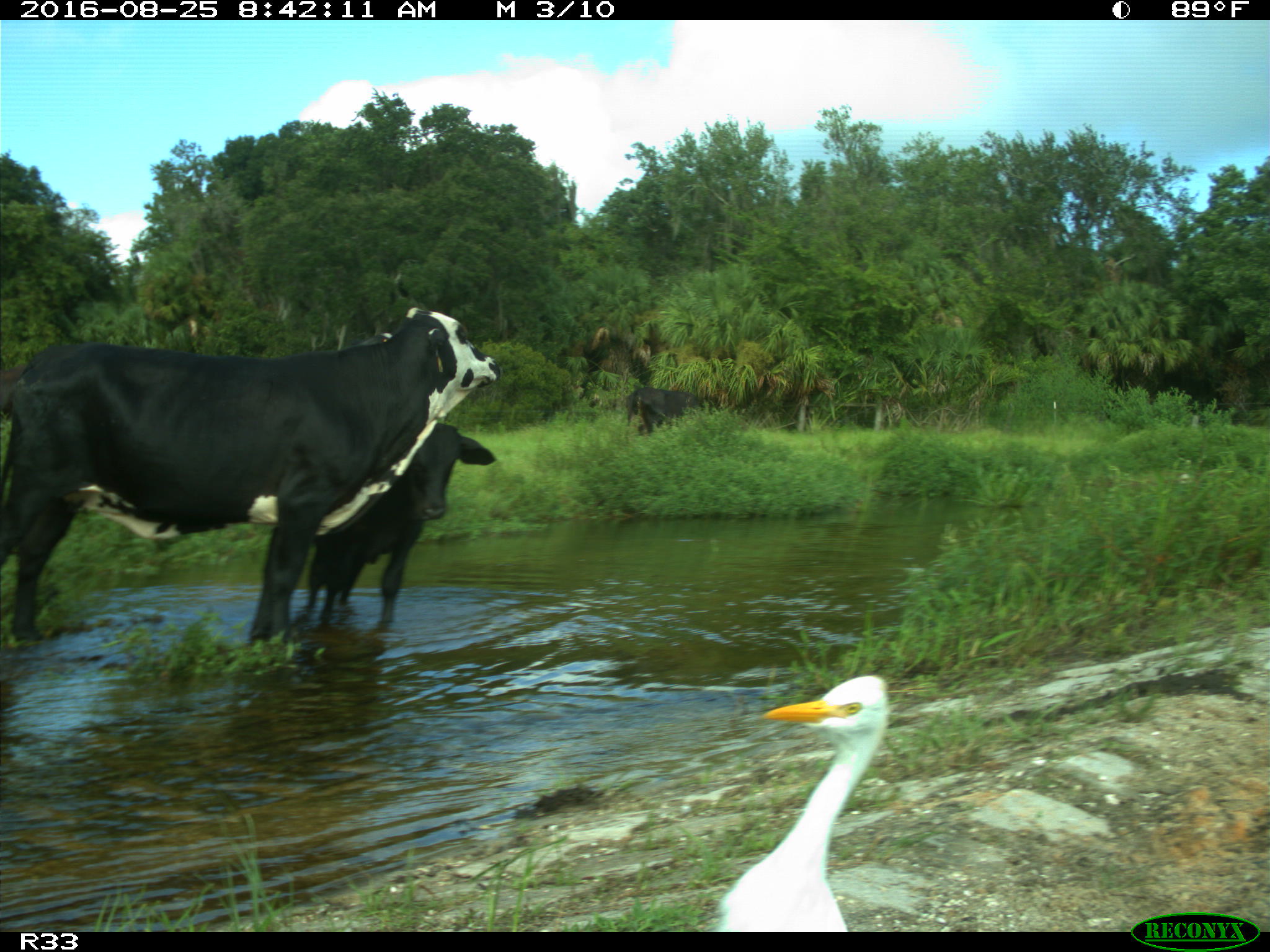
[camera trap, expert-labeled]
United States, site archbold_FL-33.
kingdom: Animalia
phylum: Chordata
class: Mammalia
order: Artiodactyla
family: Bovidae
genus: Bos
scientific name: Bos taurus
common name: domestic cow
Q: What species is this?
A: Bos taurus (domestic cow).